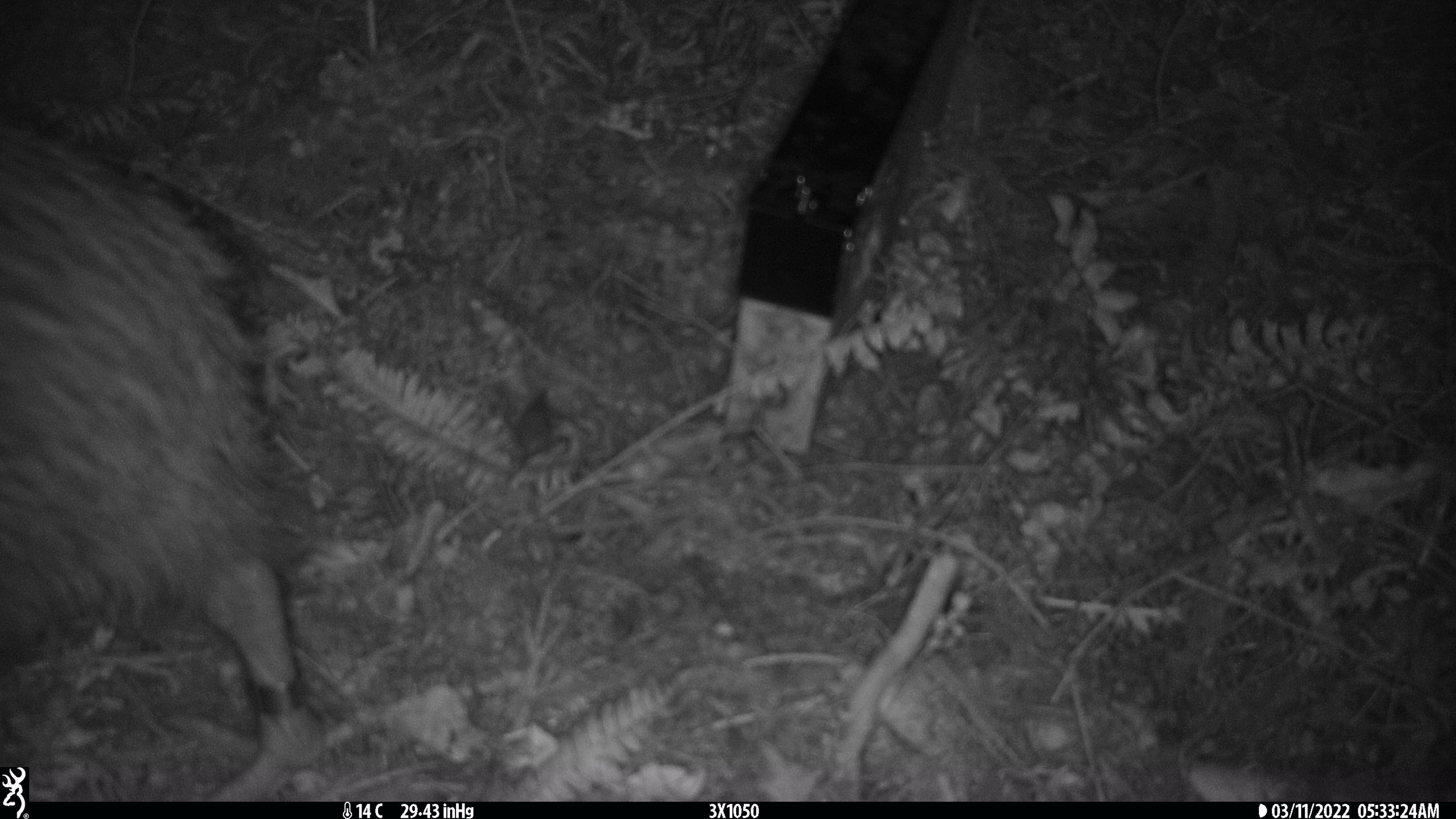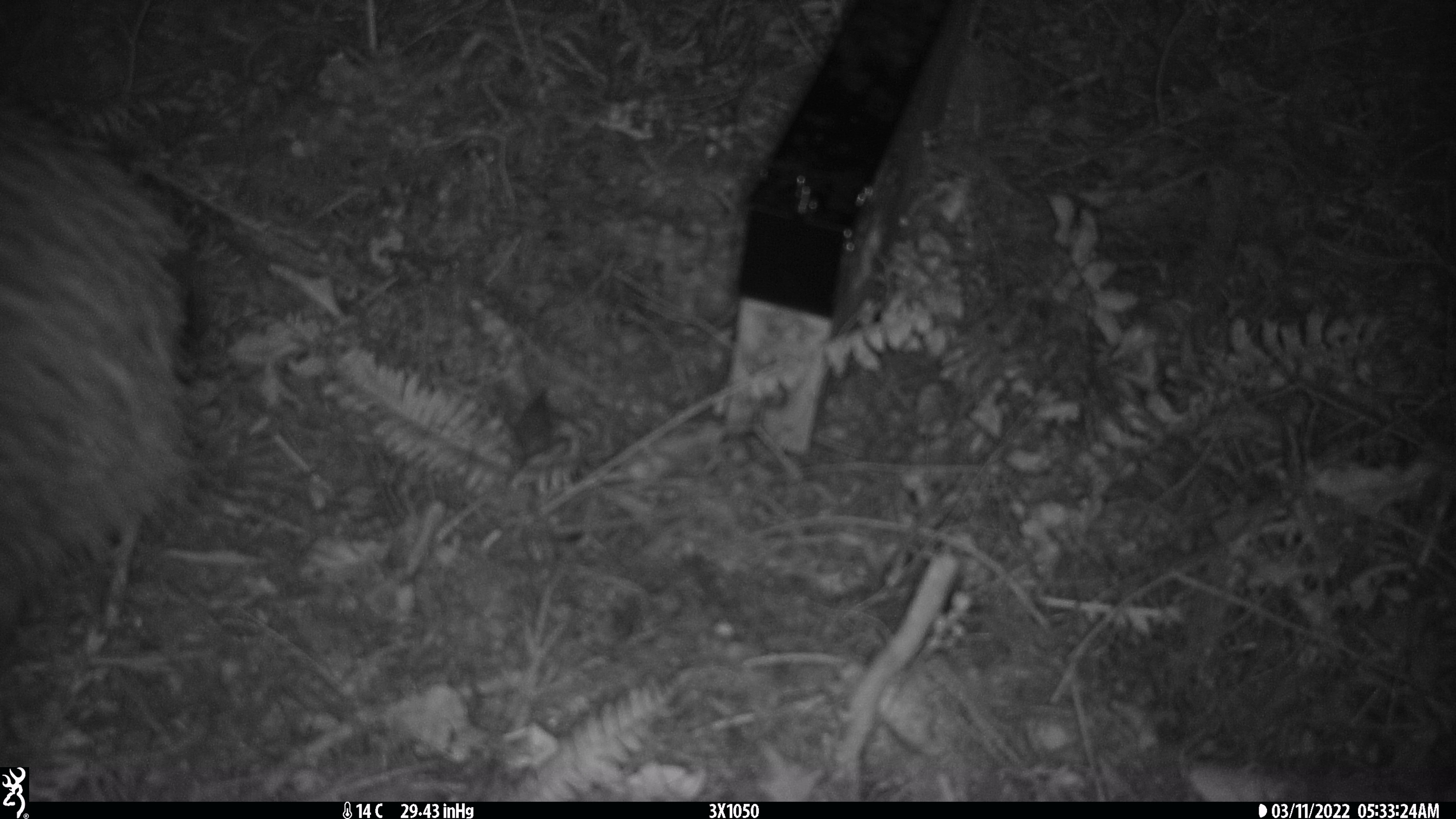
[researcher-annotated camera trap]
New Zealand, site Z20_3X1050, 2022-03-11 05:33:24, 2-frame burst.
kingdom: Animalia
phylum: Chordata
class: Aves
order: Apterygiformes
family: Apterygidae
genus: Apteryx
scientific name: Apteryx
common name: kiwi